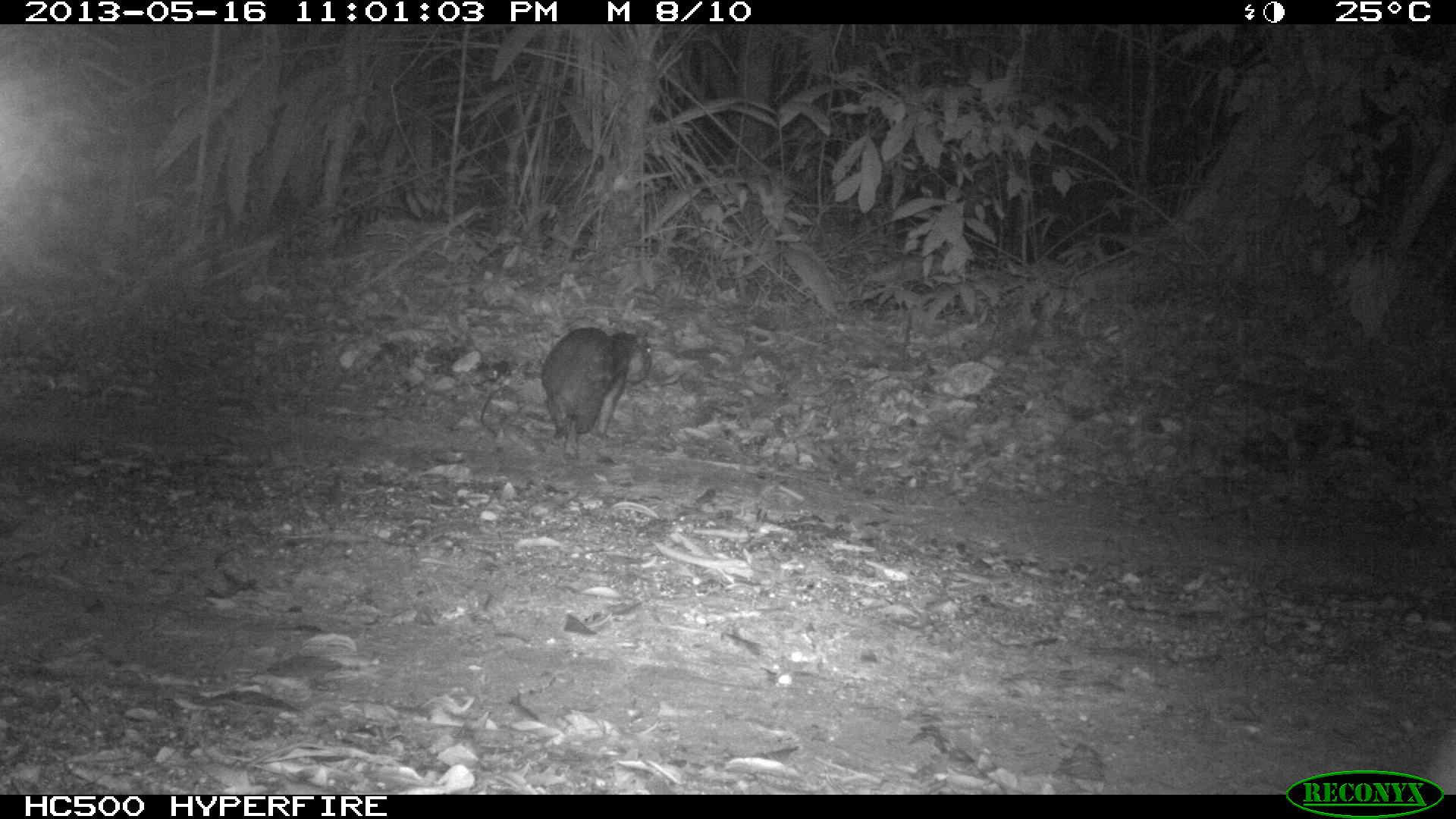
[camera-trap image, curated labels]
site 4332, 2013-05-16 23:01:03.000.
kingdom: Animalia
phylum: Chordata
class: Mammalia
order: Rodentia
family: Cuniculidae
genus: Cuniculus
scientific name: Cuniculus paca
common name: lowland paca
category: agouti paca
Agouti paca (lowland paca) (Cuniculus paca), count 1.